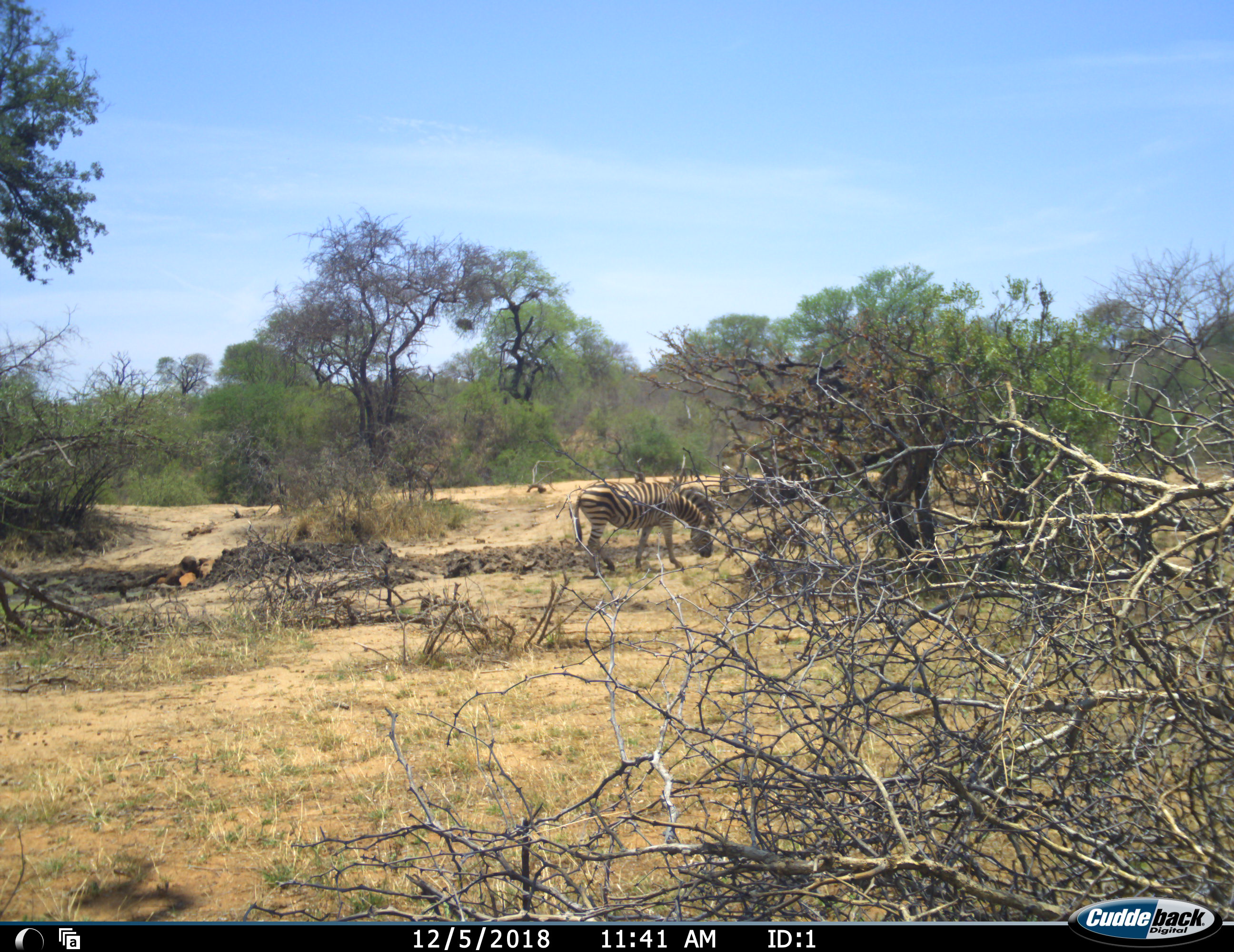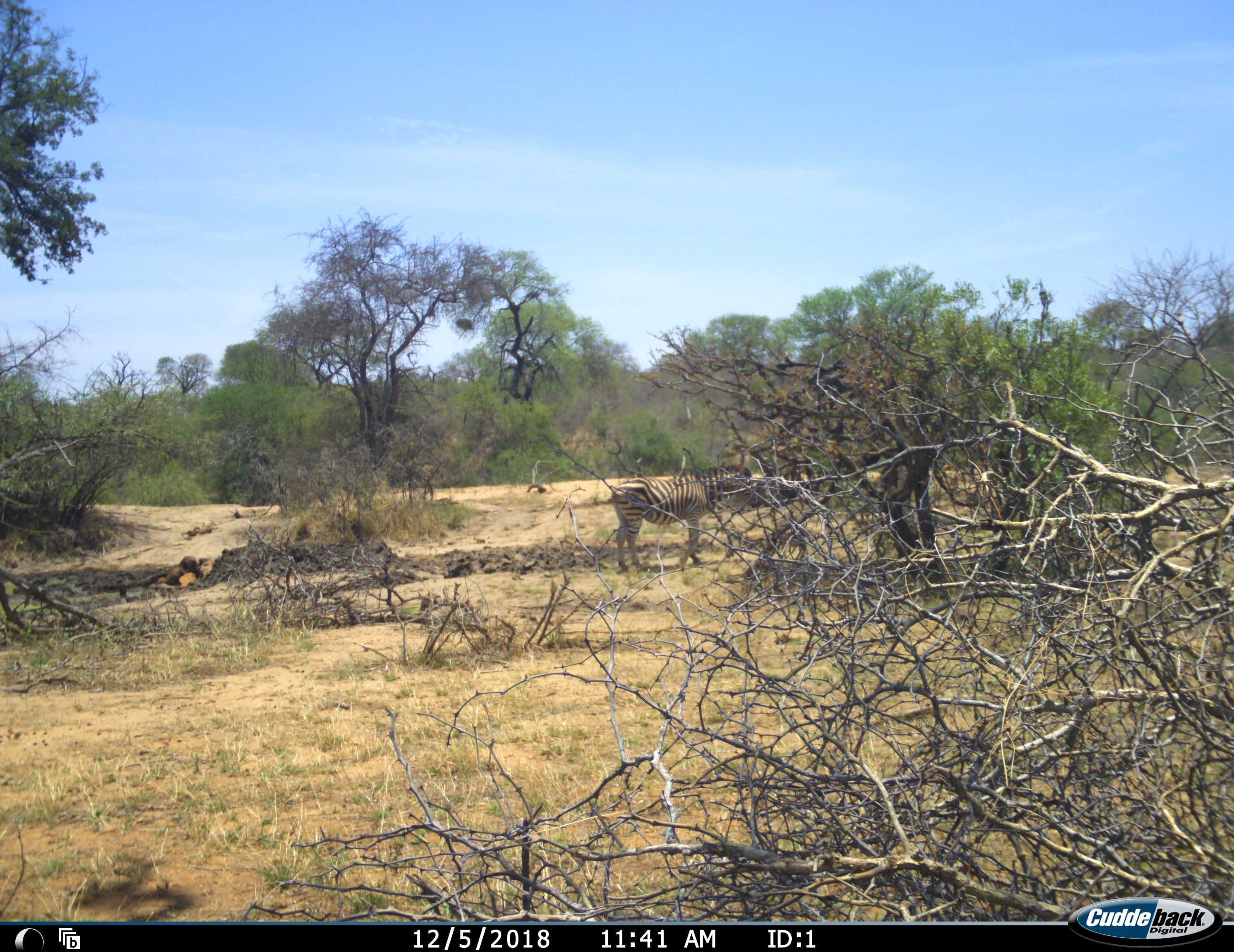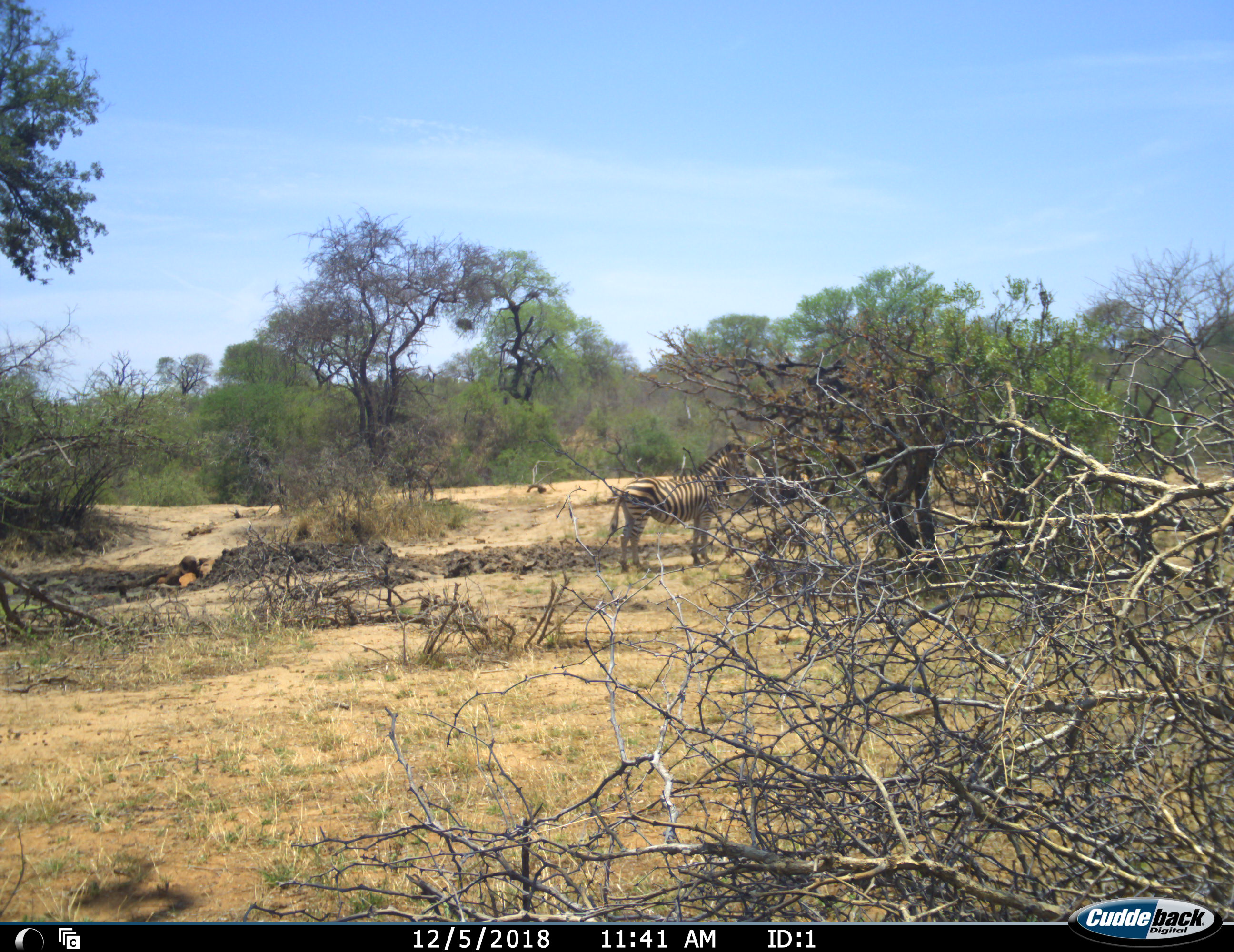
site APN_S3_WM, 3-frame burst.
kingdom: Animalia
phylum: Chordata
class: Mammalia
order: Perissodactyla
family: Equidae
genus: Equus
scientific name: Equus quagga burchellii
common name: burchell's zebra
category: zebraburchells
Zebraburchells (burchell's zebra) (Equus quagga burchellii), count 1. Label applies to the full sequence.